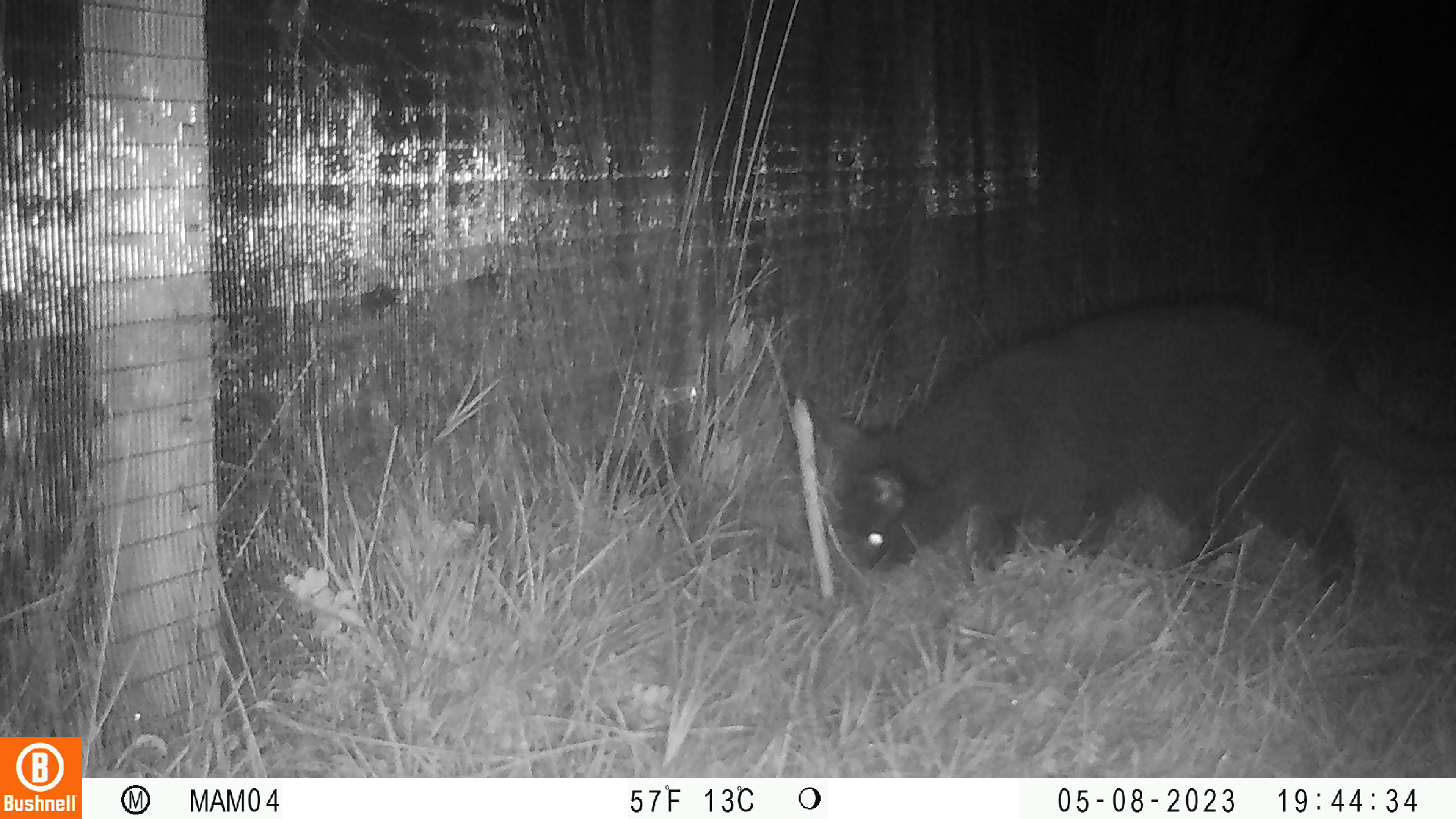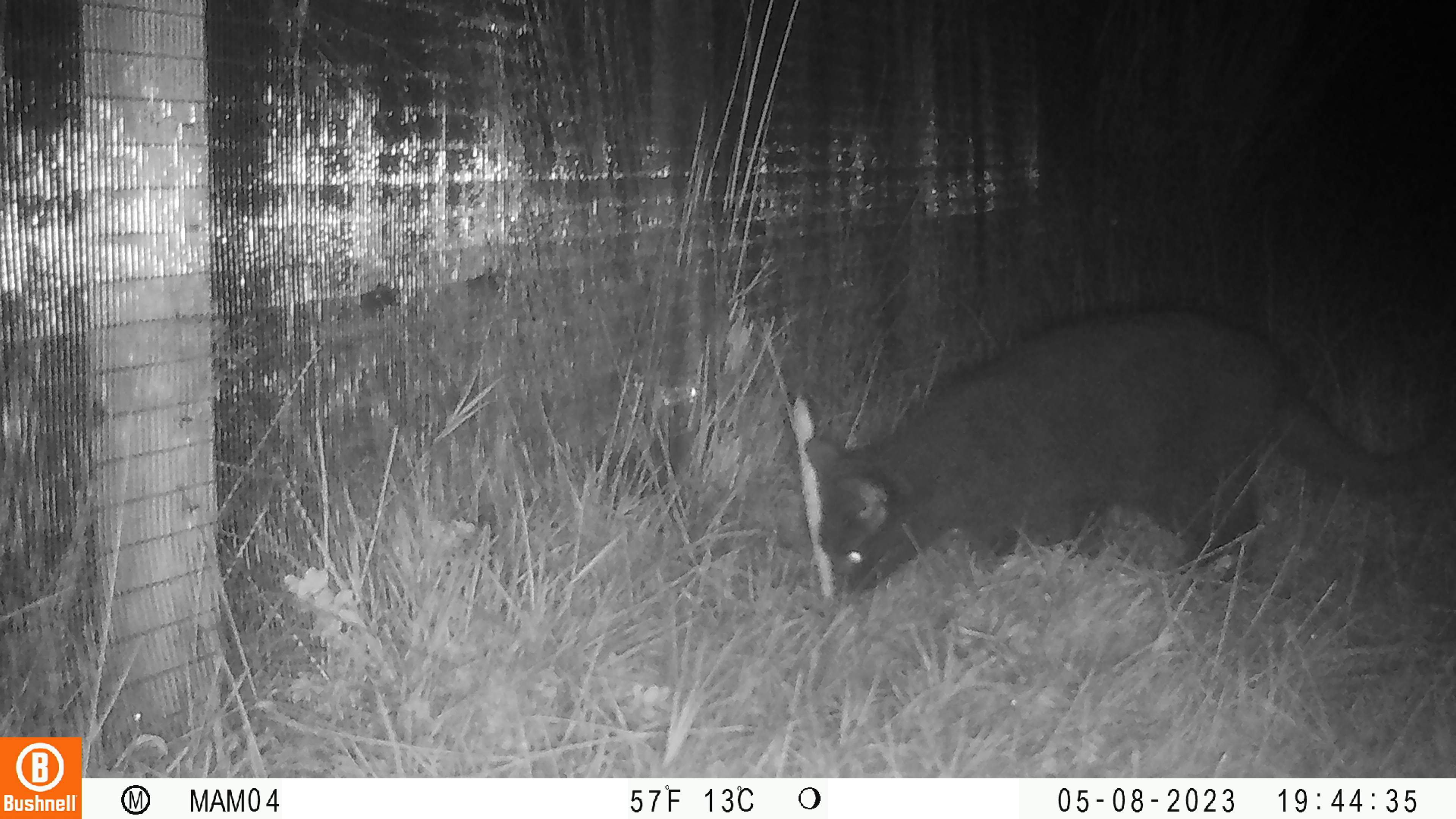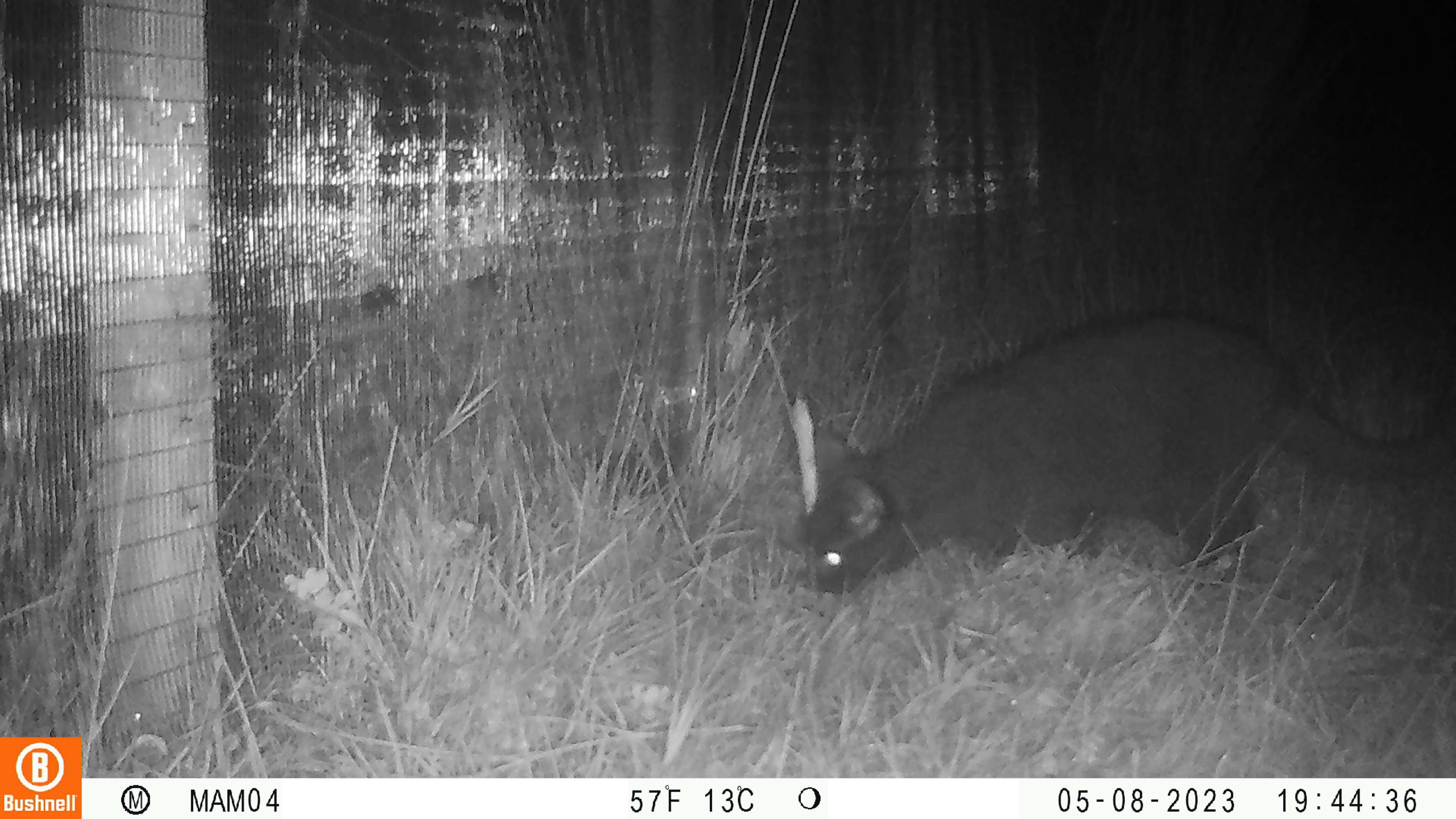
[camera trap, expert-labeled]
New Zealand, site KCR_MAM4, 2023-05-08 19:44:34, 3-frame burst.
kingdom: Animalia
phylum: Chordata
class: Mammalia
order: Carnivora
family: Felidae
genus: Felis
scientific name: Felis catus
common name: domestic cat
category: cat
Cat (domestic cat) (Felis catus).